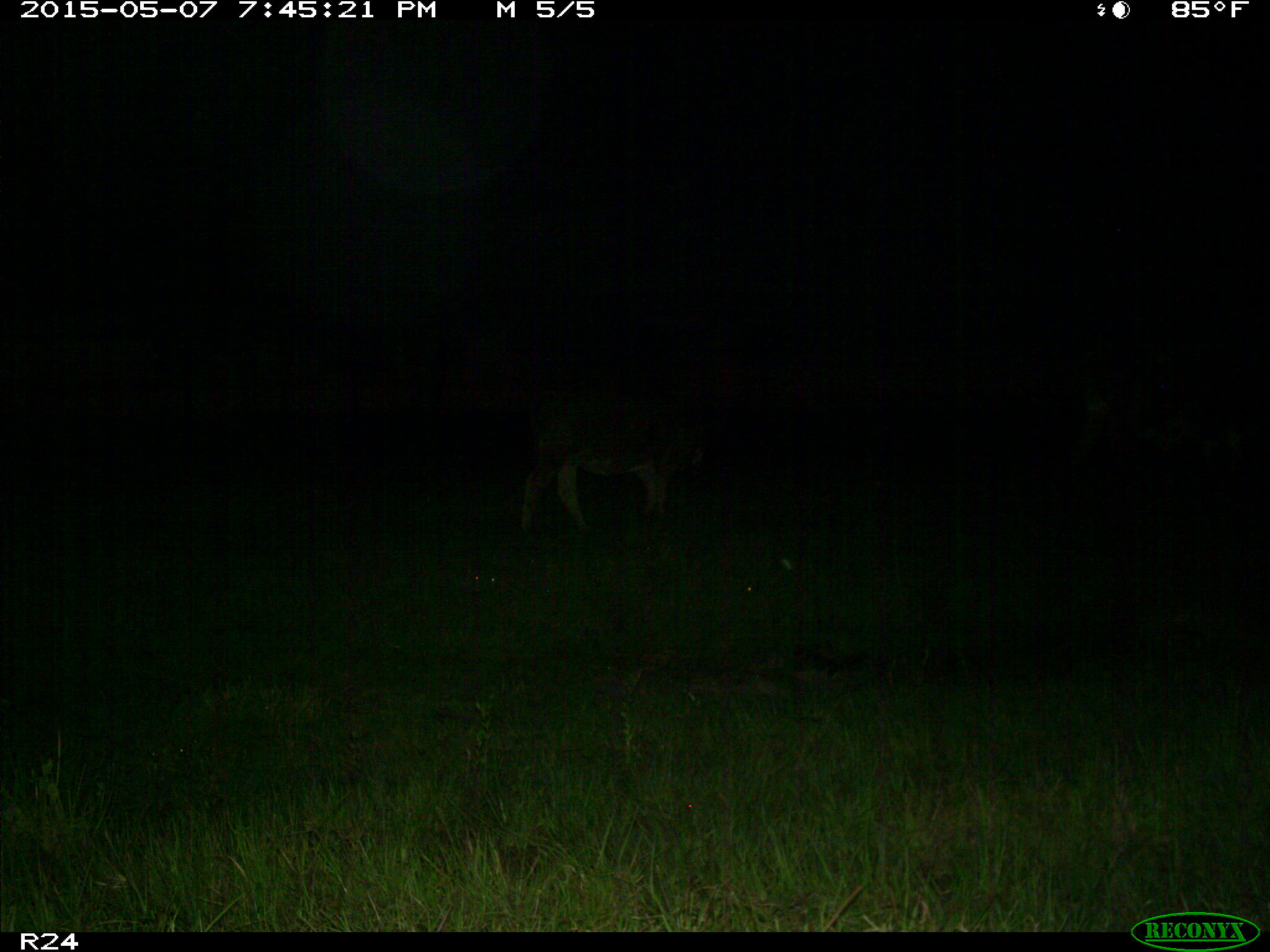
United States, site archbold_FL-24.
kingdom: Animalia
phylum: Chordata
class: Mammalia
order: Artiodactyla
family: Bovidae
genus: Bos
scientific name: Bos taurus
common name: domestic cow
Bos taurus (domestic cow).